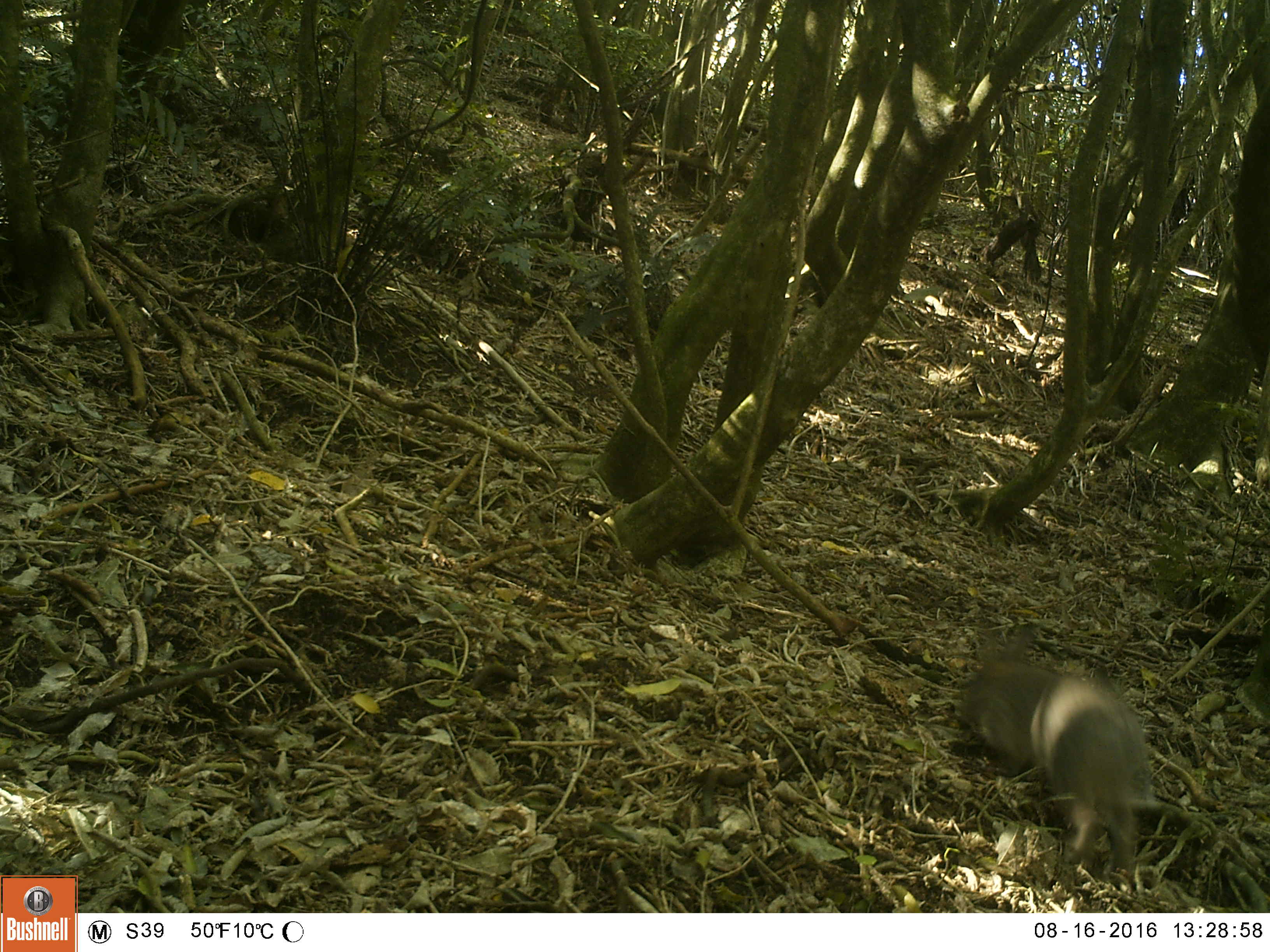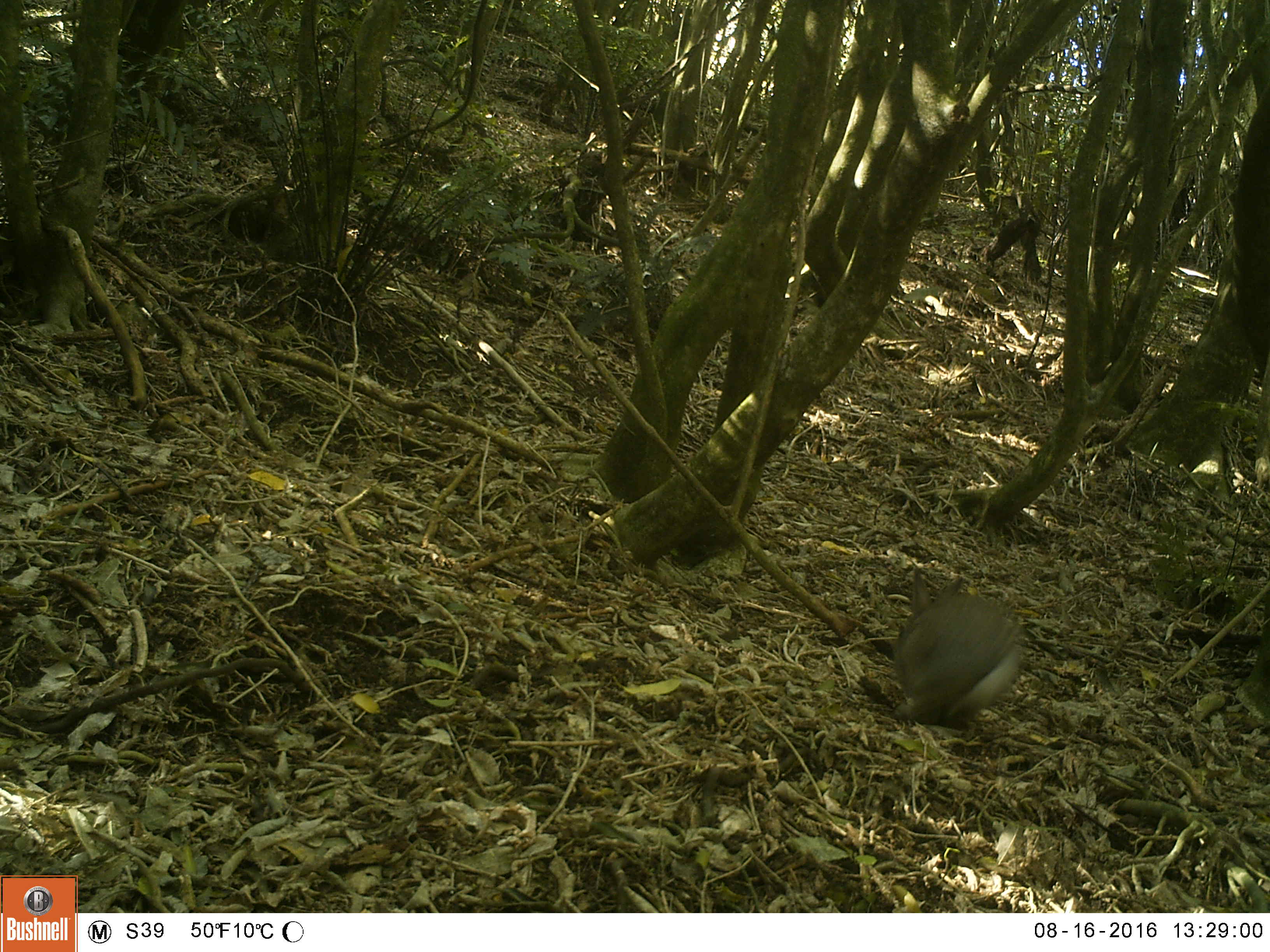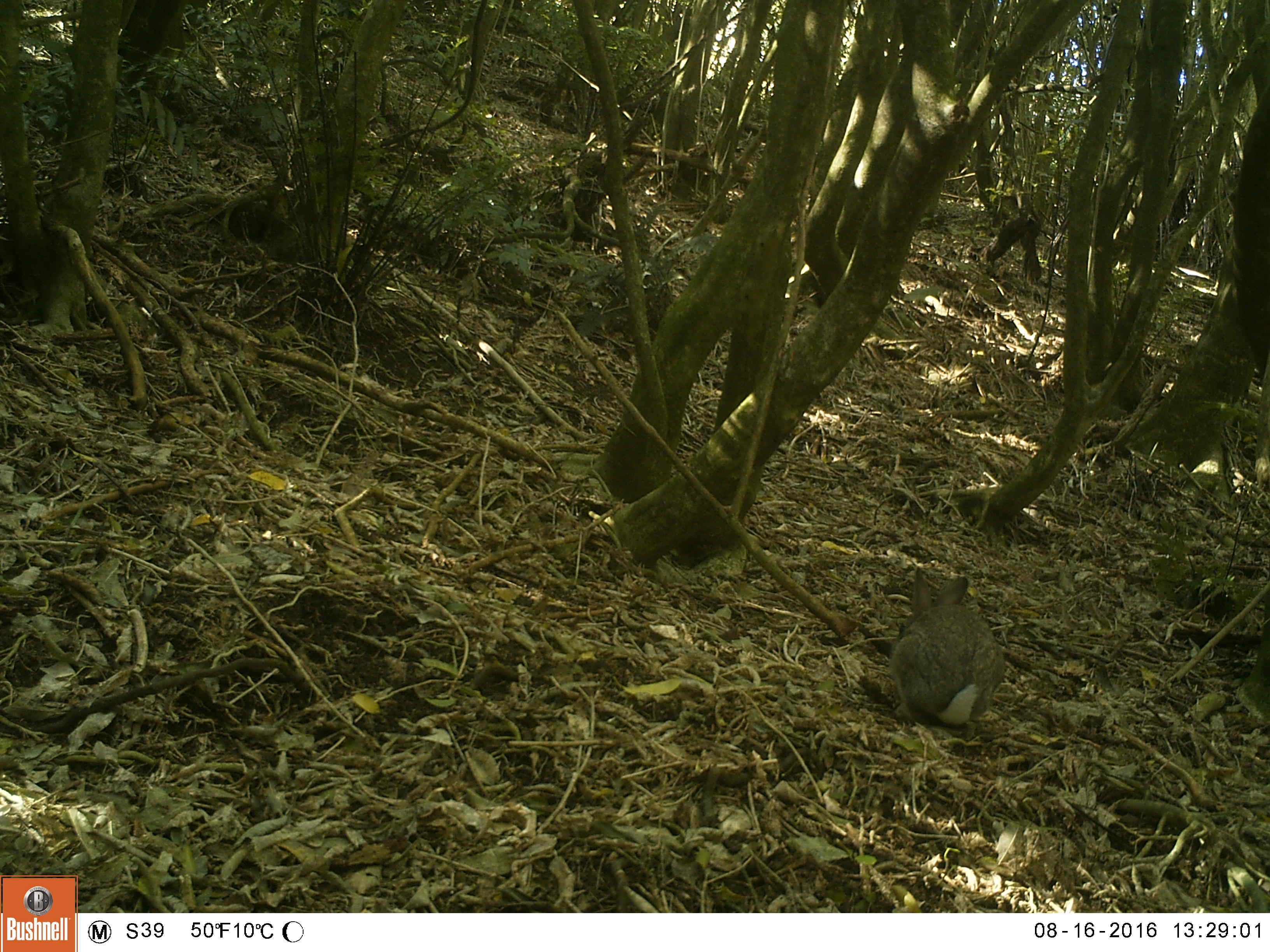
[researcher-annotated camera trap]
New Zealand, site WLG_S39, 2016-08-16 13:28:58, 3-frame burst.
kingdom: Animalia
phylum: Chordata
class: Mammalia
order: Lagomorpha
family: Leporidae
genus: Oryctolagus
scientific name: Oryctolagus cuniculus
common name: european rabbit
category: rabbit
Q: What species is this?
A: Rabbit (european rabbit) (Oryctolagus cuniculus).